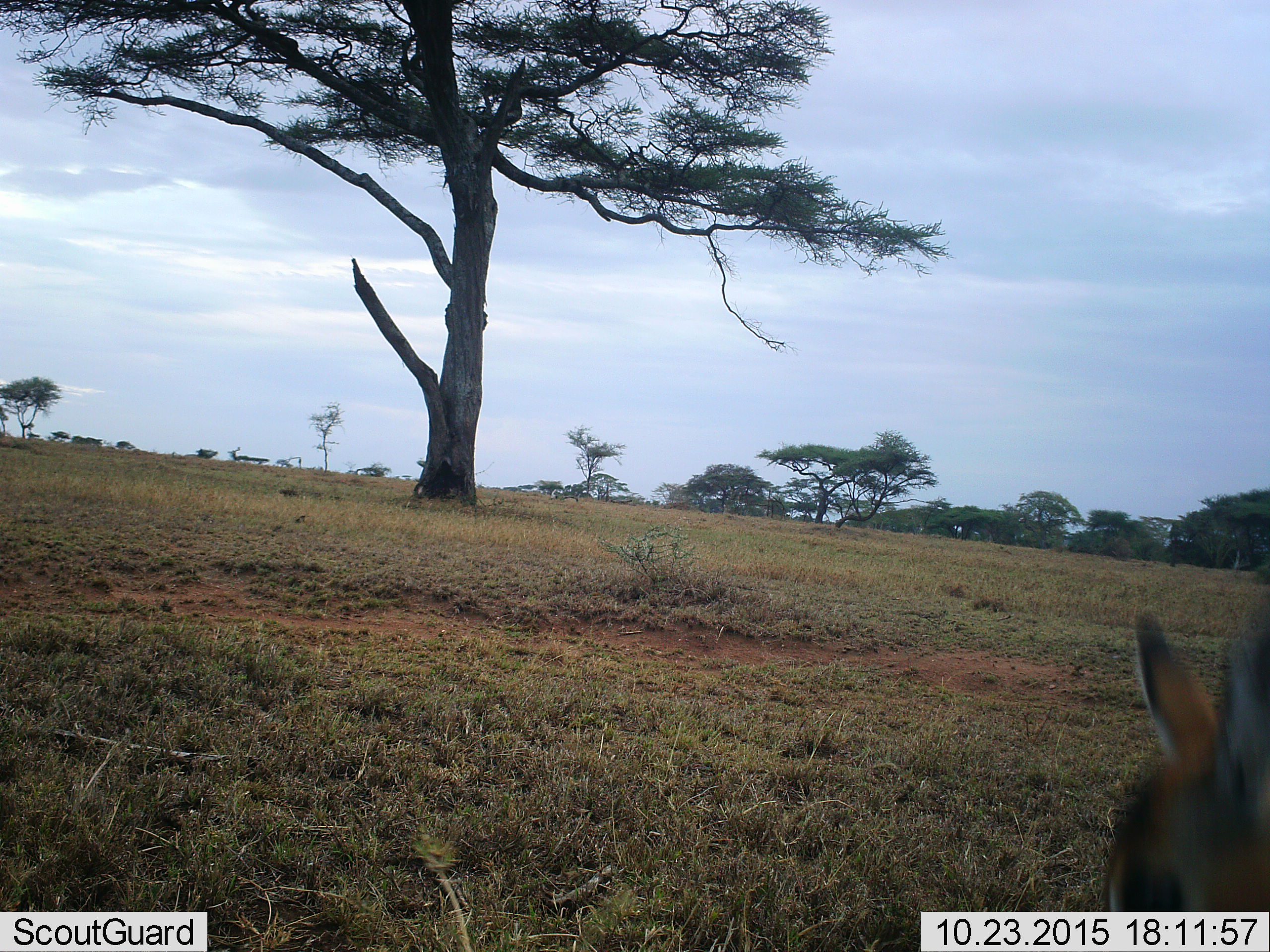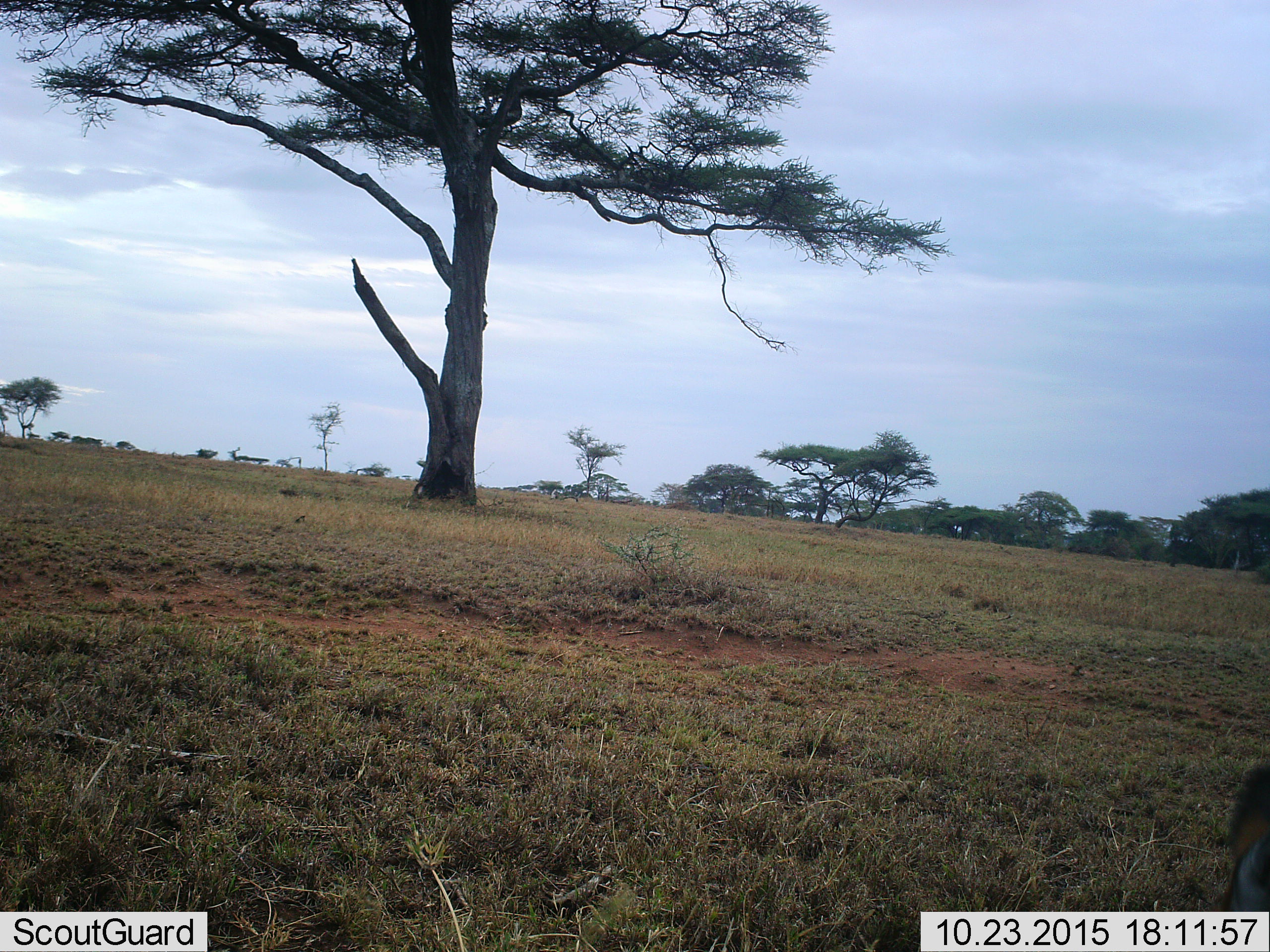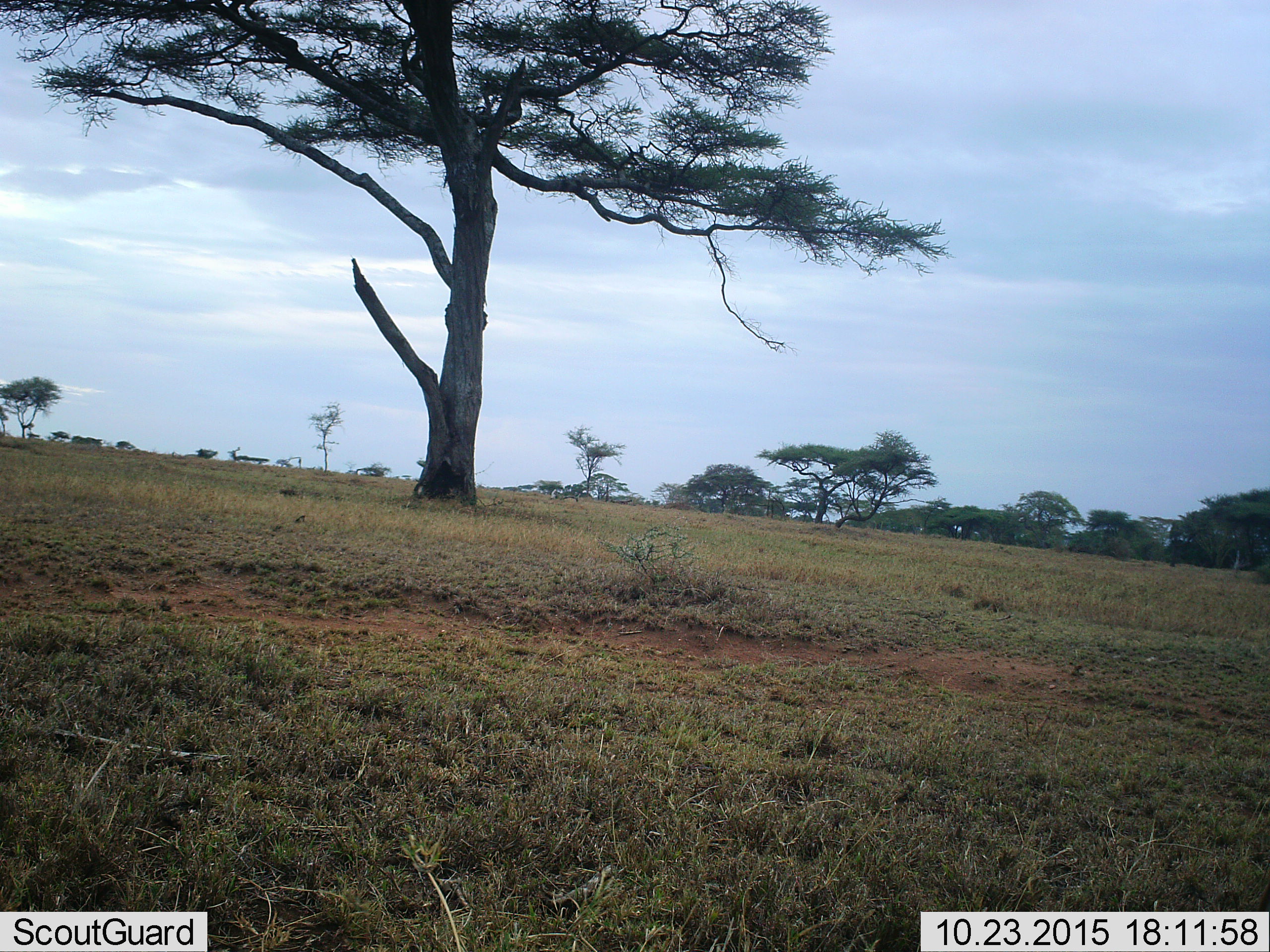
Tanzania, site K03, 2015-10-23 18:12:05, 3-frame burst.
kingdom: Animalia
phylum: Chordata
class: Mammalia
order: Artiodactyla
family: Bovidae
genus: Eudorcas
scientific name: Eudorcas thomsonii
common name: thomson's gazelle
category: gazellethomsons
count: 1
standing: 75%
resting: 0%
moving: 50%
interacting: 0%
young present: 0%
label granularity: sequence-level